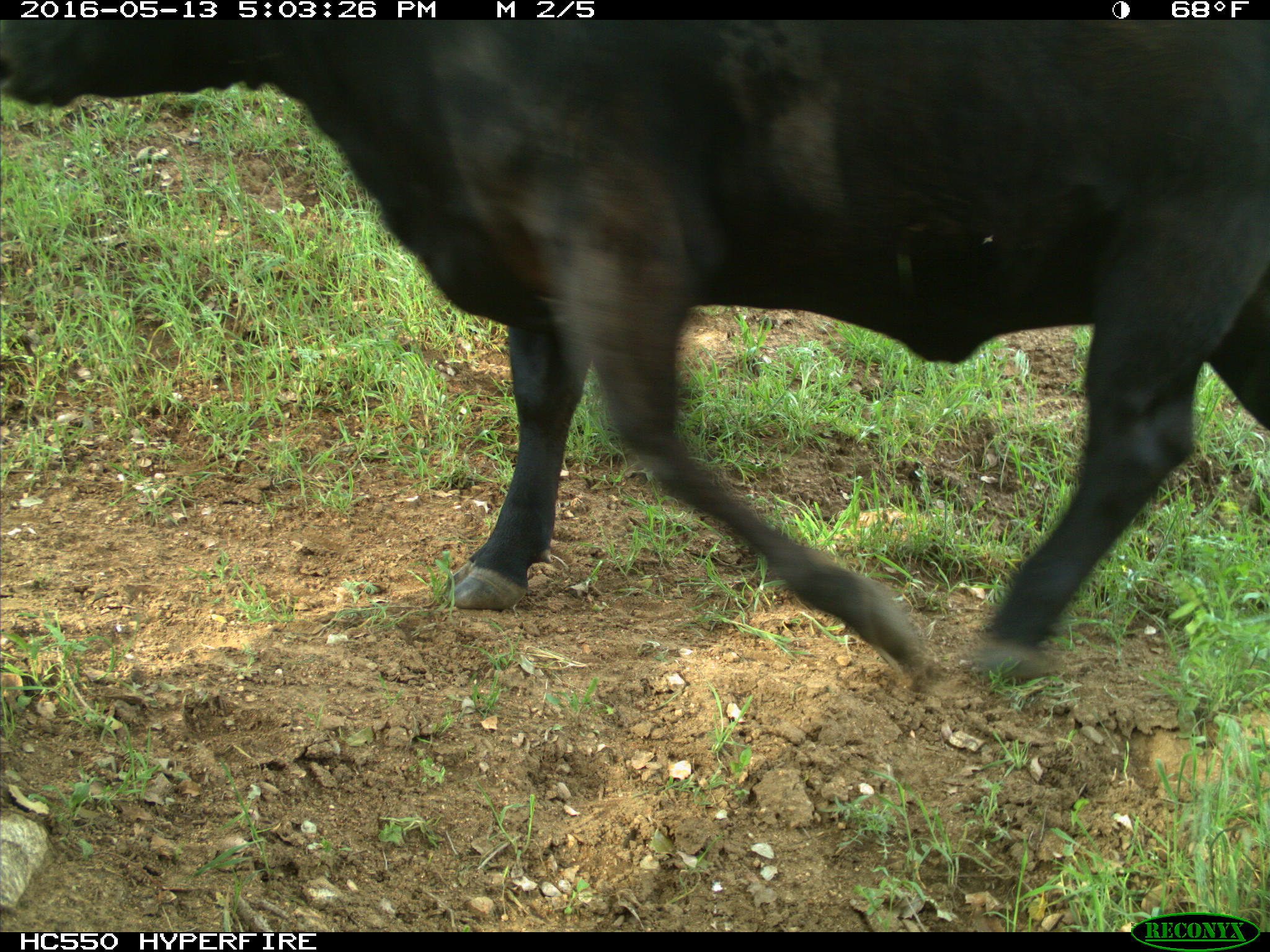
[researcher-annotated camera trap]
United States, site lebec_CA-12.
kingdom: Animalia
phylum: Chordata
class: Mammalia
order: Artiodactyla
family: Bovidae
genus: Bos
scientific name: Bos taurus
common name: domestic cow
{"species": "Bos taurus (domestic cow)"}